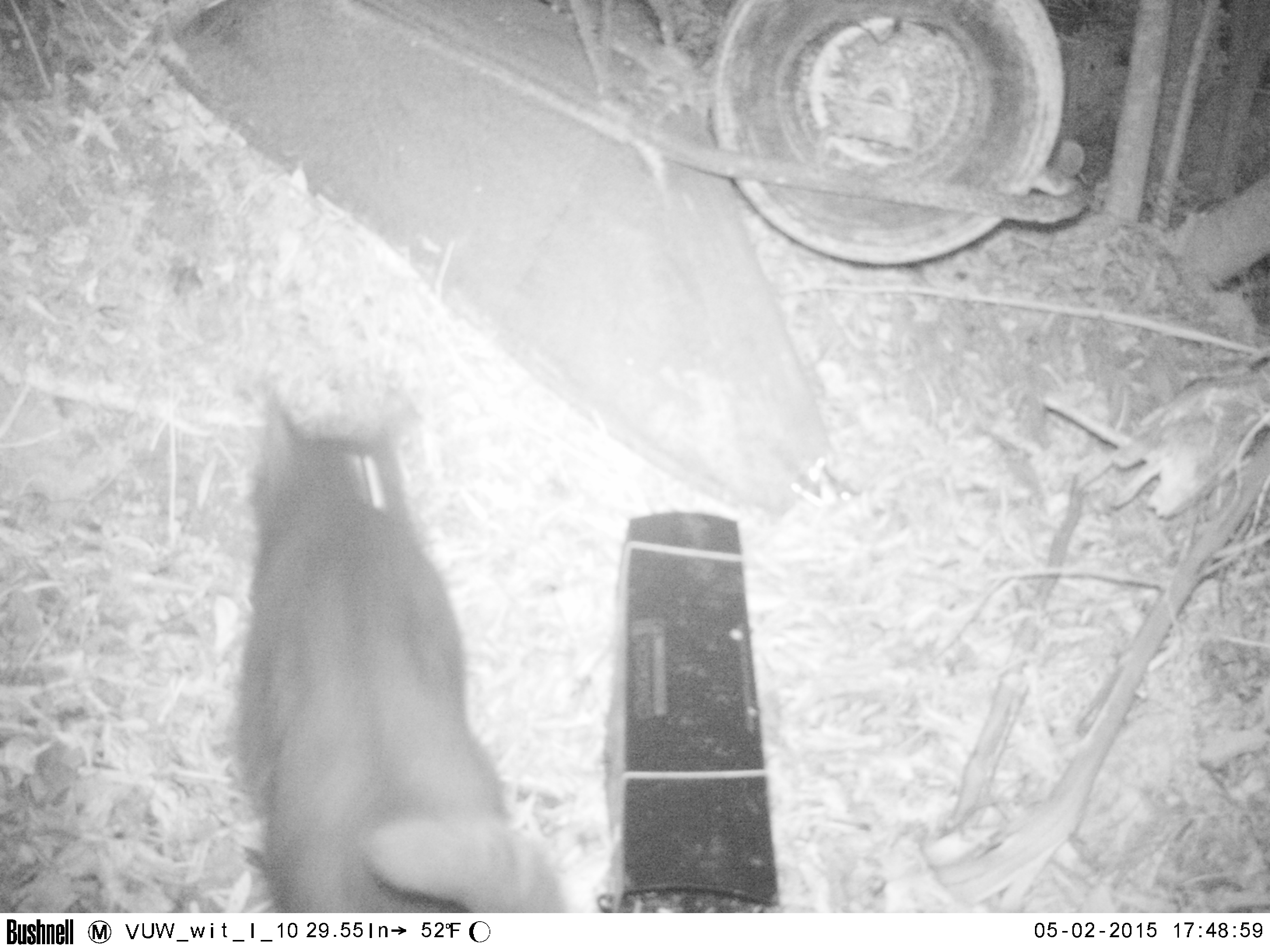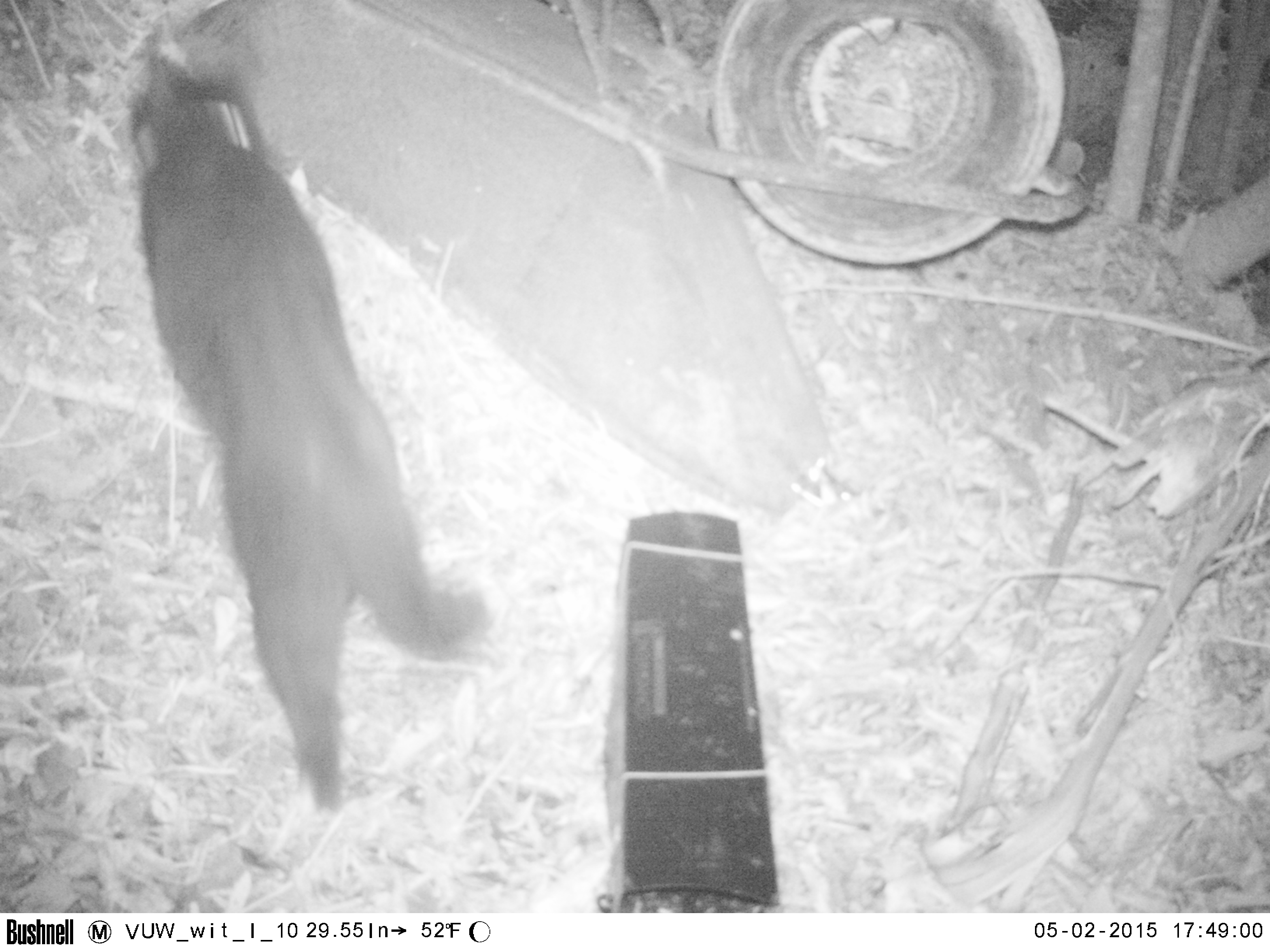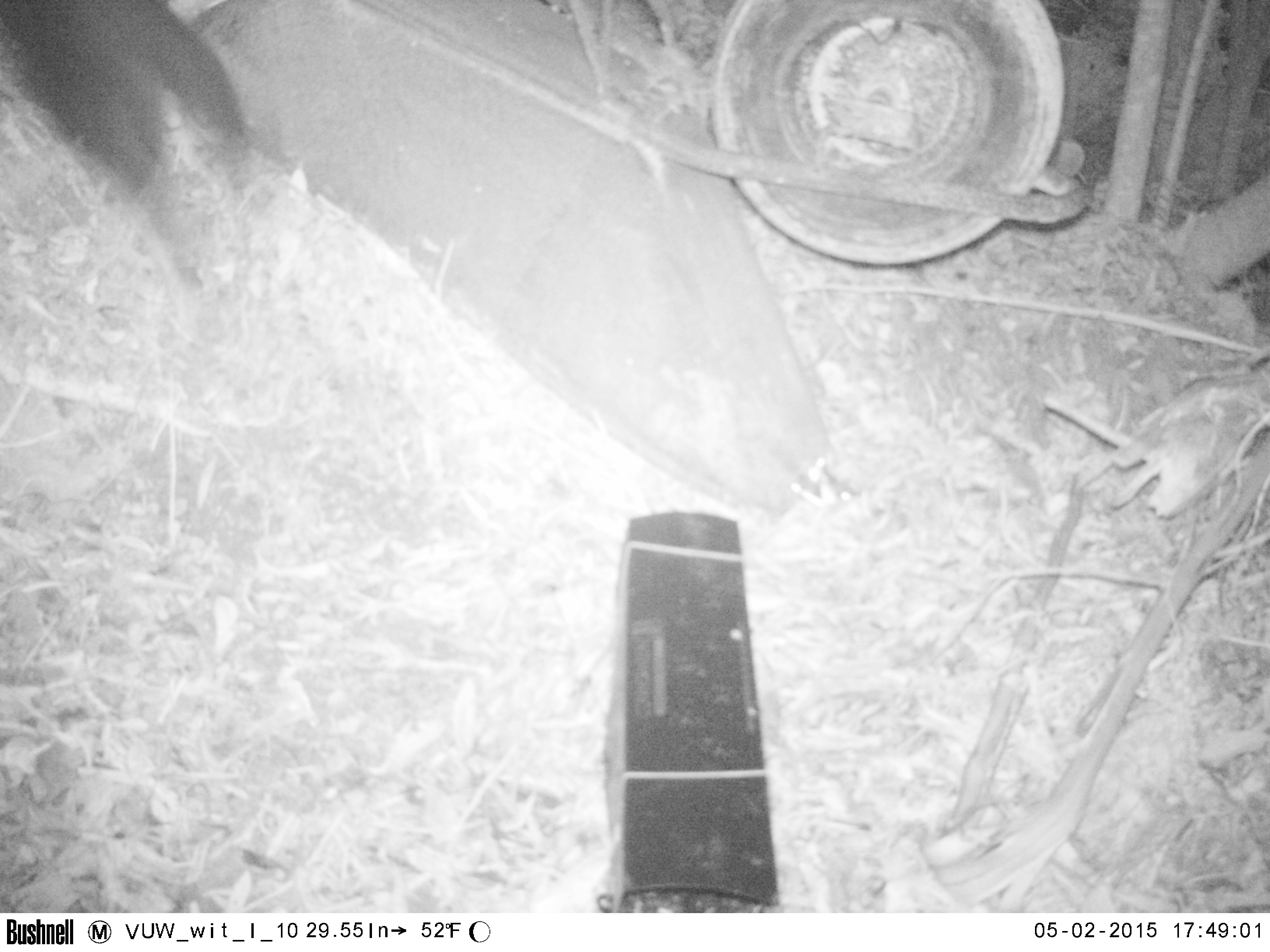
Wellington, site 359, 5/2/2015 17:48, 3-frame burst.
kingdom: Animalia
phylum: Chordata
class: Mammalia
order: Carnivora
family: Felidae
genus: Felis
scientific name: Felis catus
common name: cat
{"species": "cat (Felis catus)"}